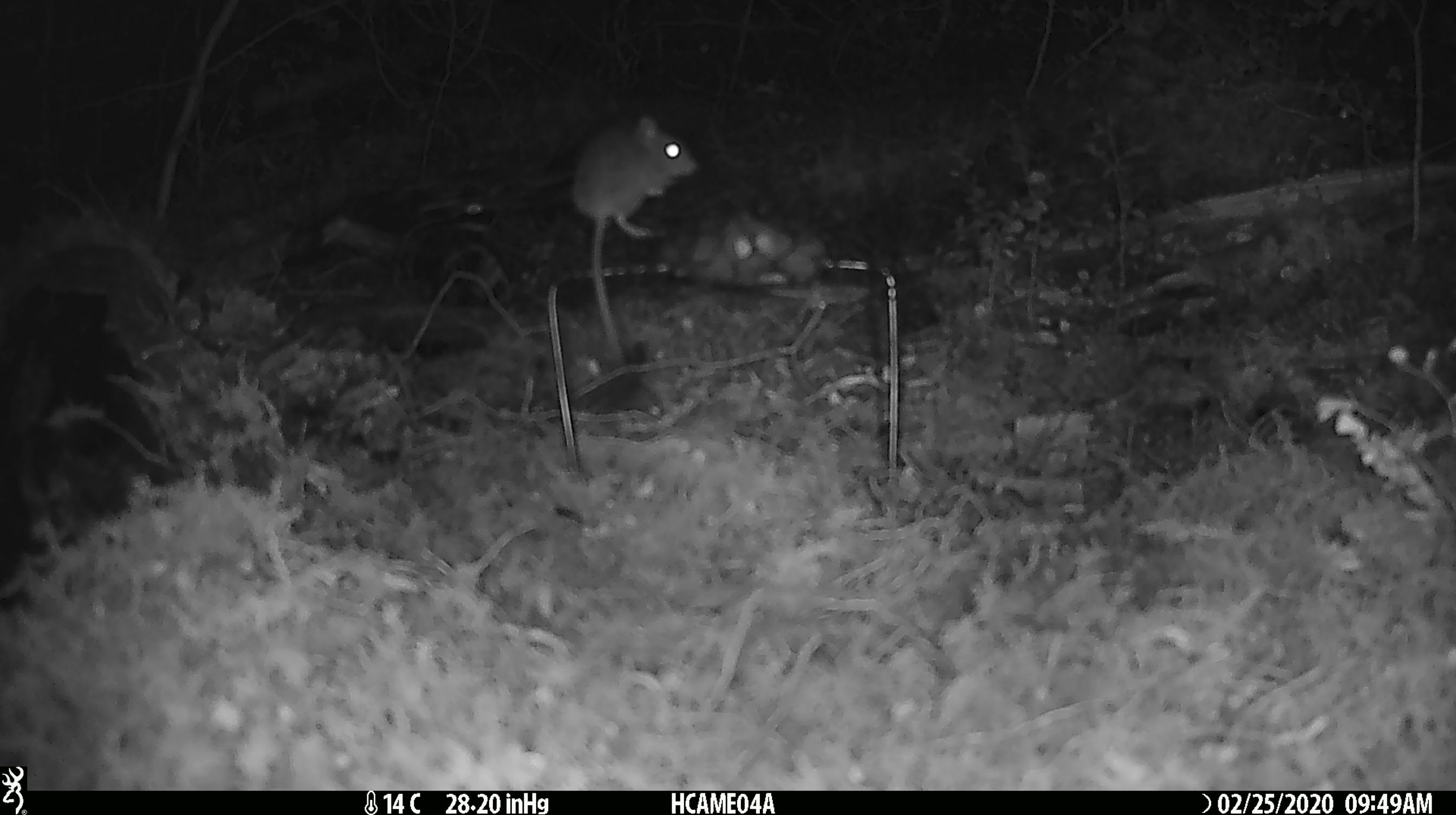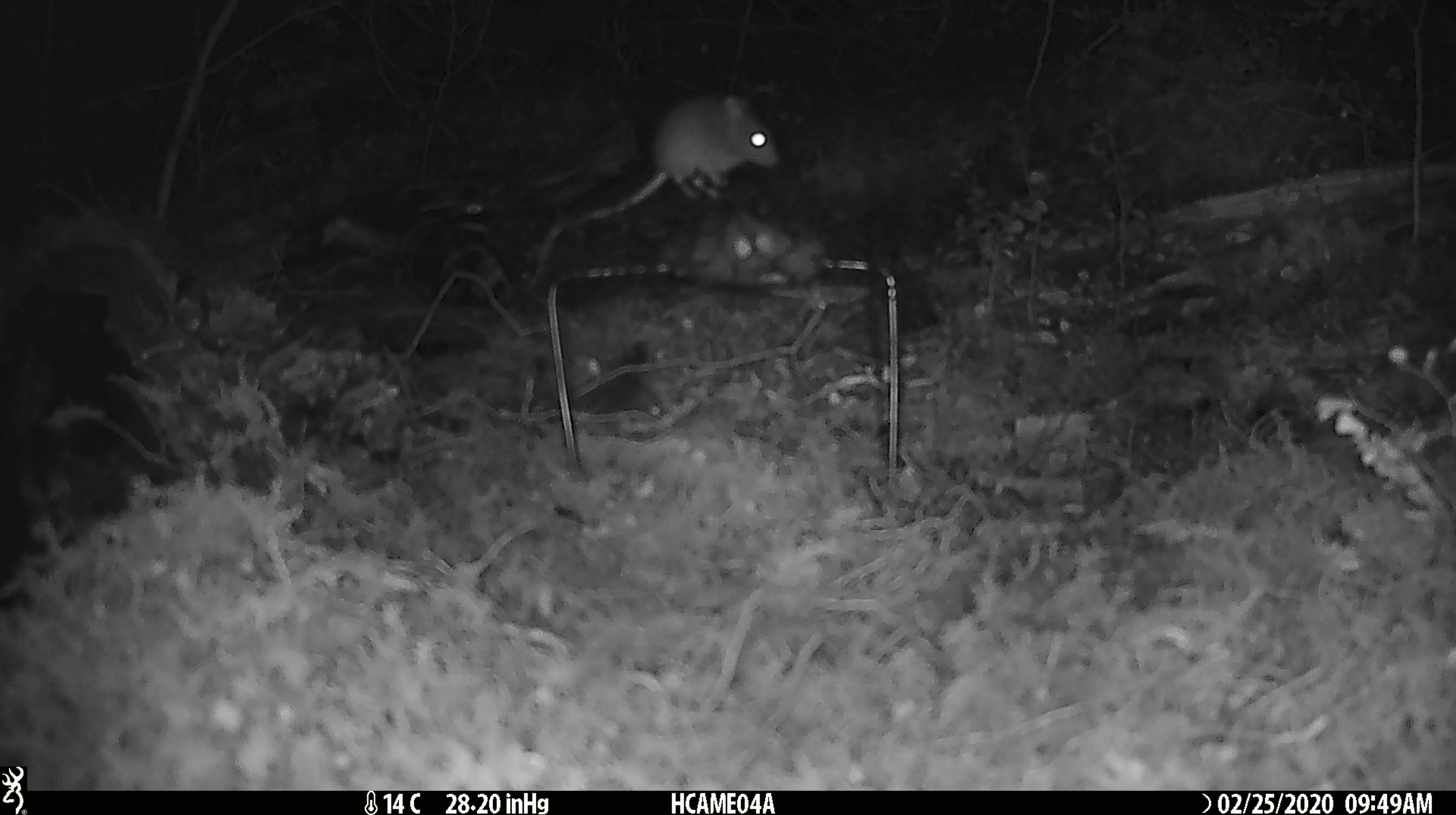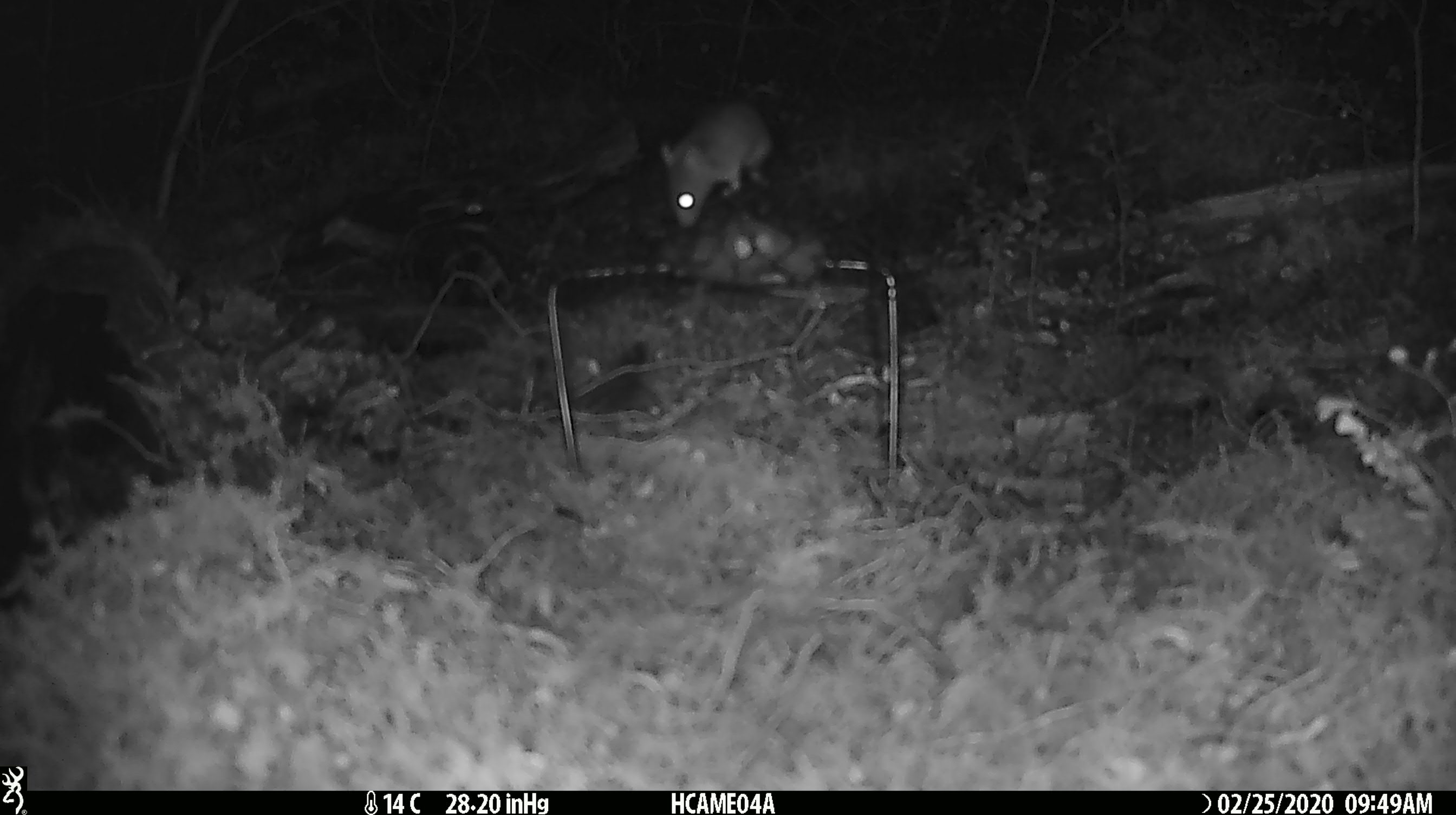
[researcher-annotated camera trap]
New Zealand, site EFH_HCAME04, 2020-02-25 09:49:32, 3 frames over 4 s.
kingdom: Animalia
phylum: Chordata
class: Mammalia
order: Rodentia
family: Muridae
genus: Mus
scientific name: Mus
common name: mouse